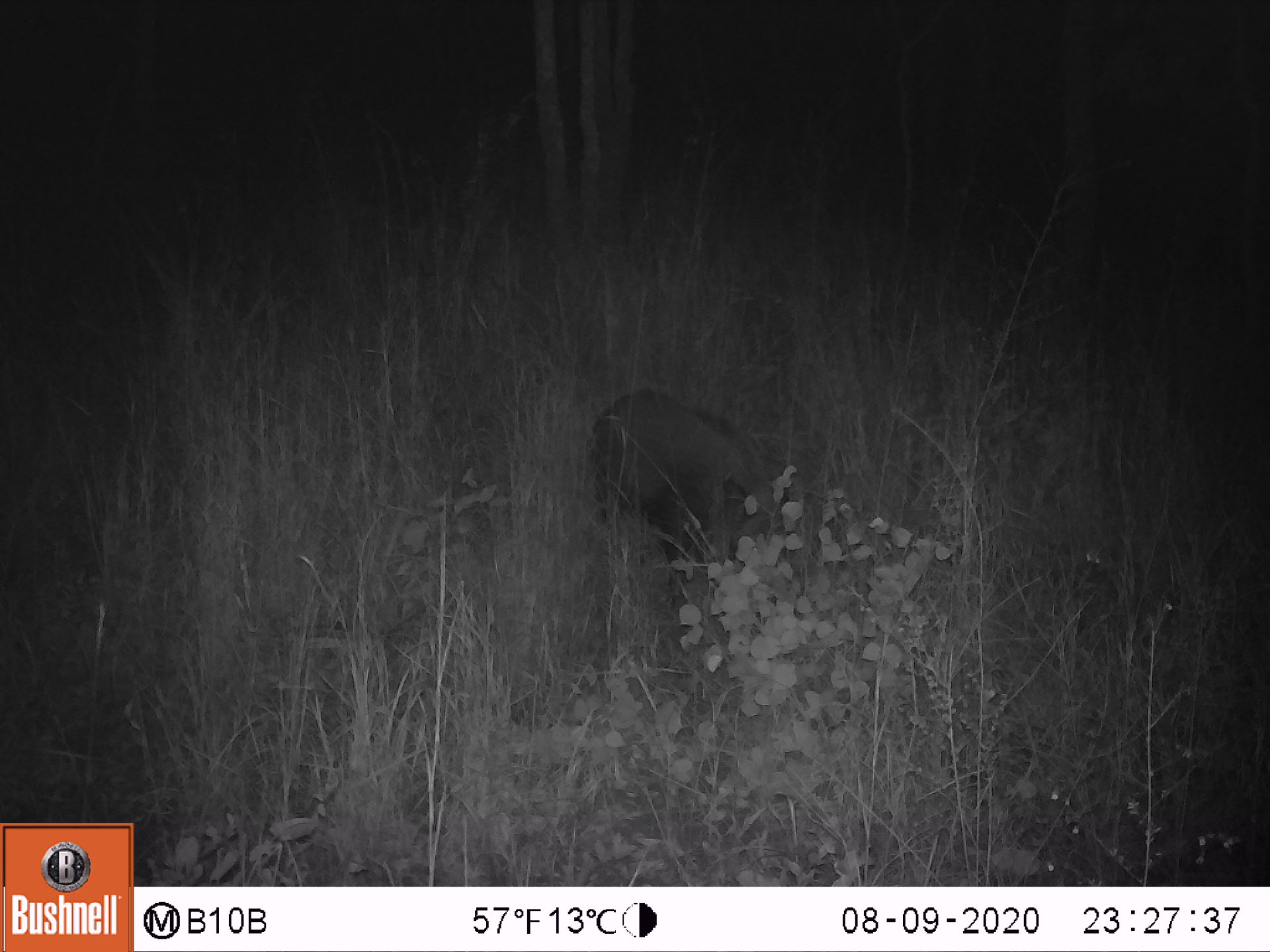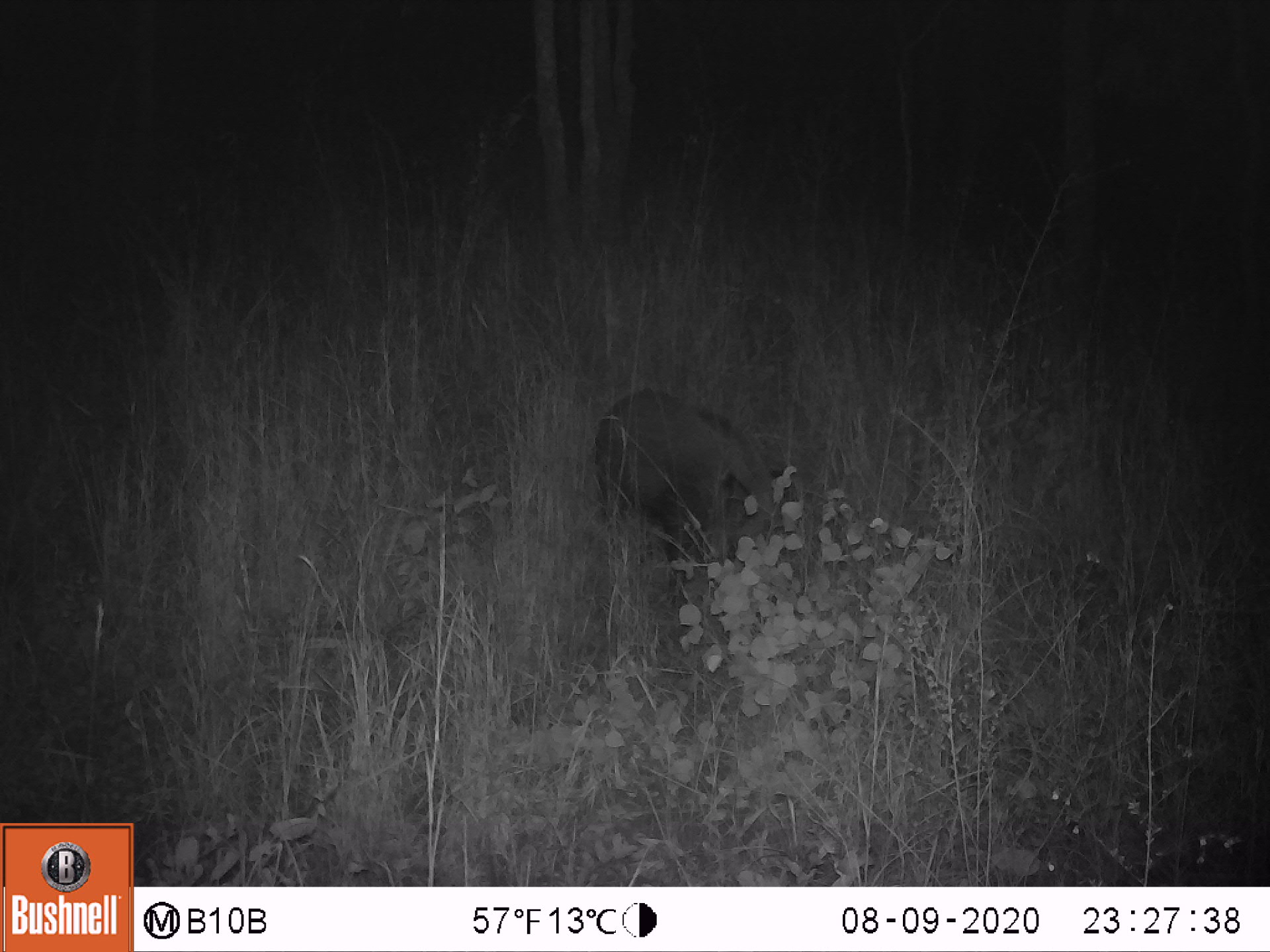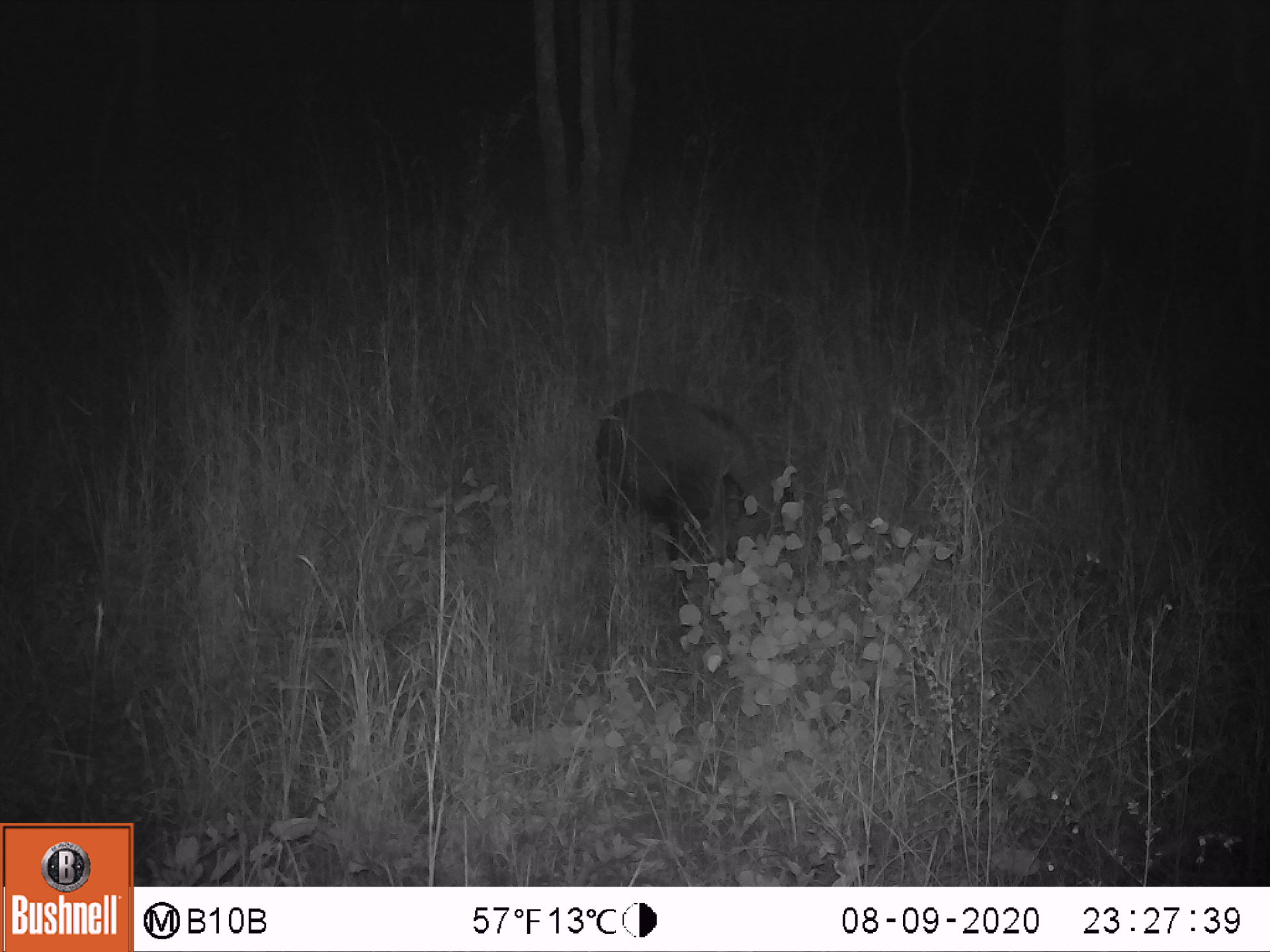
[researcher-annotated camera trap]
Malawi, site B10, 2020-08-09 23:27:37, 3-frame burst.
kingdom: Animalia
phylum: Chordata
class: Mammalia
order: Artiodactyla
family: Suidae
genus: Potamochoerus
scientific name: Potamochoerus larvatus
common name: bushpig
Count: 1.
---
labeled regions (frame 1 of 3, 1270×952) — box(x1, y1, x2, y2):
bushpig: box(590, 383, 794, 595)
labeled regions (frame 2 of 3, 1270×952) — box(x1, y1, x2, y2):
bushpig: box(594, 382, 804, 597)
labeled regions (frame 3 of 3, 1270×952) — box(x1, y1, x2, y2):
bushpig: box(587, 379, 805, 598)